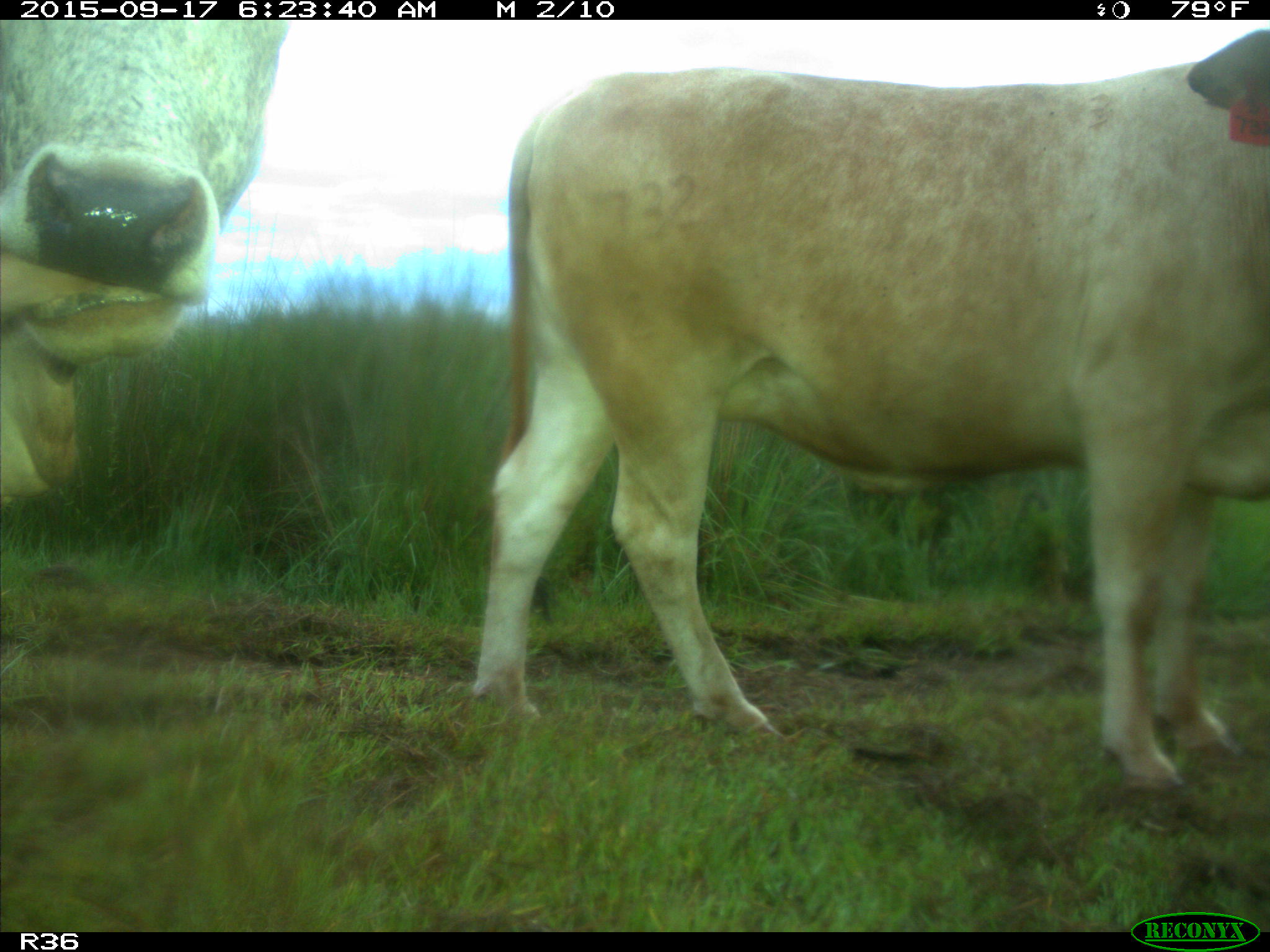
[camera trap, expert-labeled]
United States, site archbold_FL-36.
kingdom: Animalia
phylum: Chordata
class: Mammalia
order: Artiodactyla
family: Bovidae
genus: Bos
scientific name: Bos taurus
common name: domestic cow